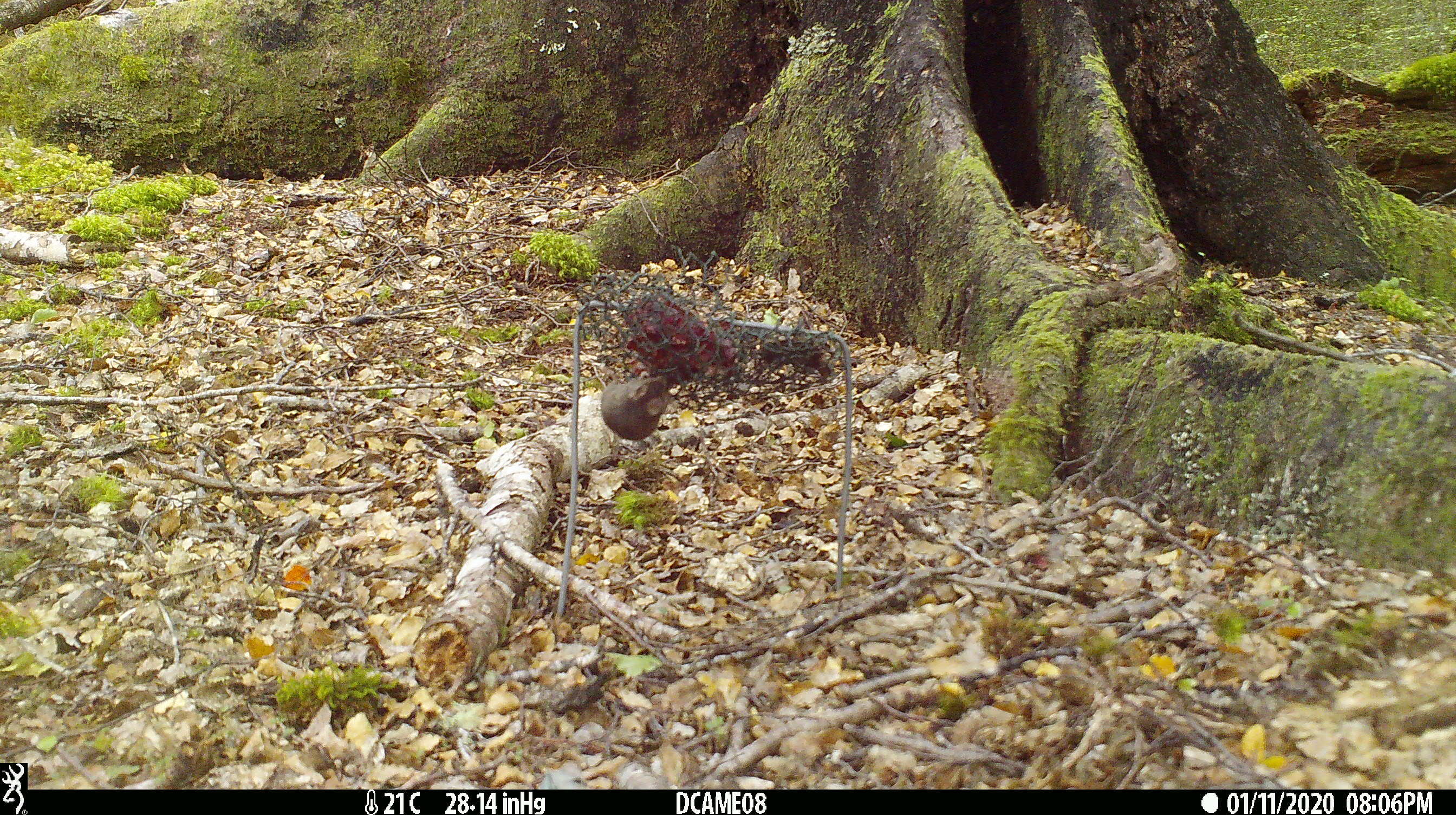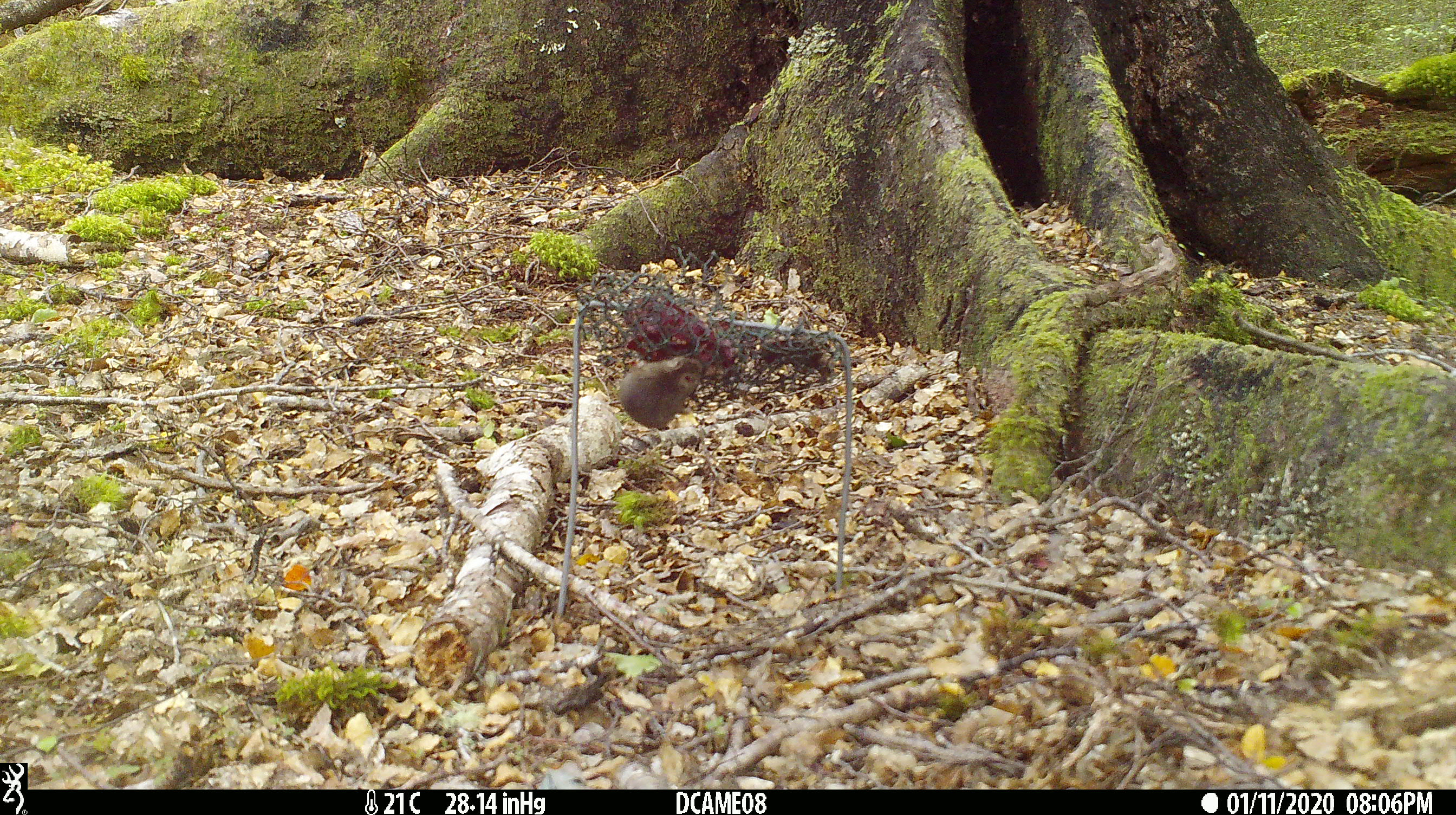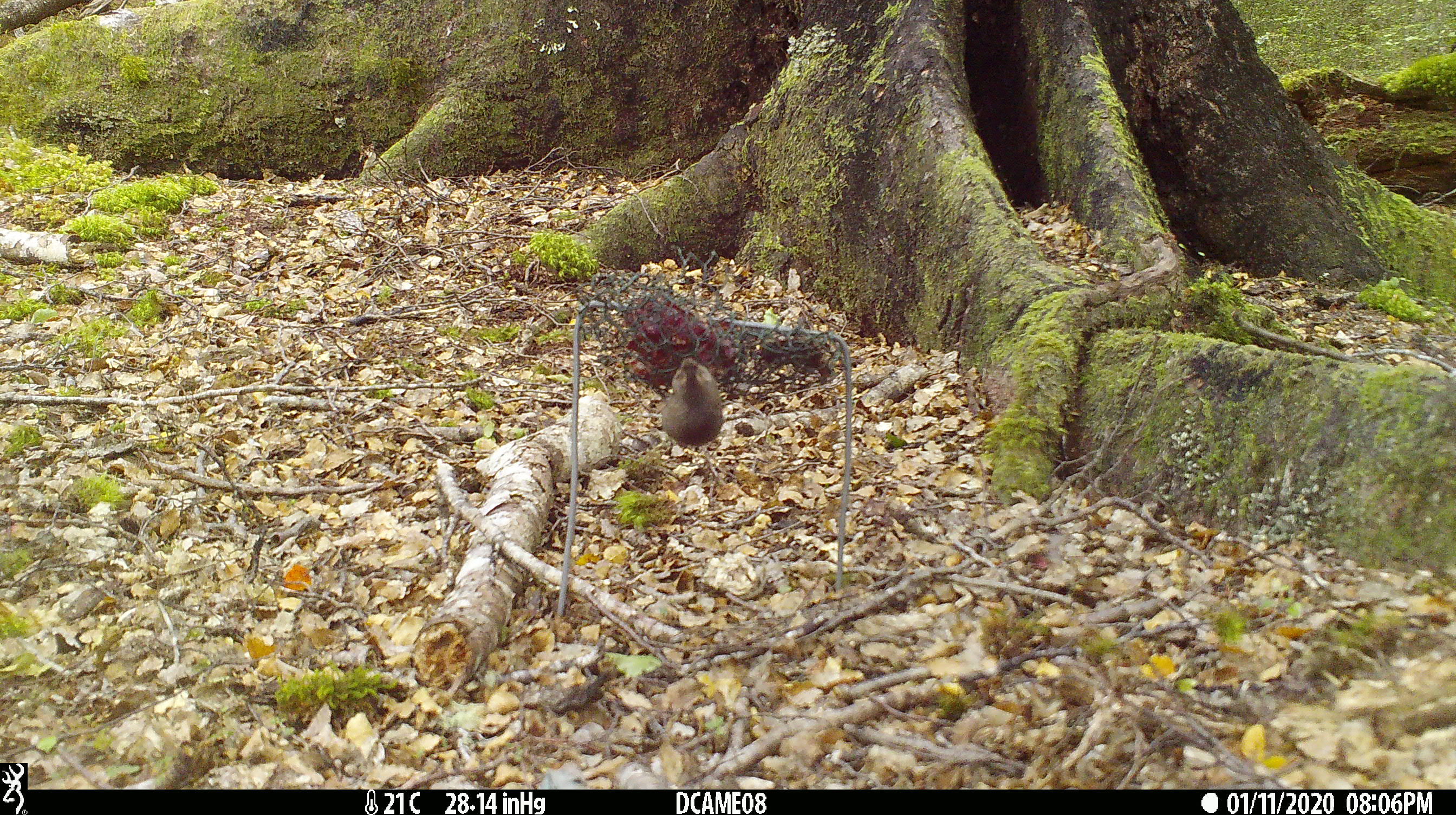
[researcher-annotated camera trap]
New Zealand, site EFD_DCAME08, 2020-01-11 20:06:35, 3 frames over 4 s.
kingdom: Animalia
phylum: Chordata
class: Mammalia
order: Rodentia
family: Muridae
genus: Mus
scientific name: Mus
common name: mouse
Mouse (Mus).